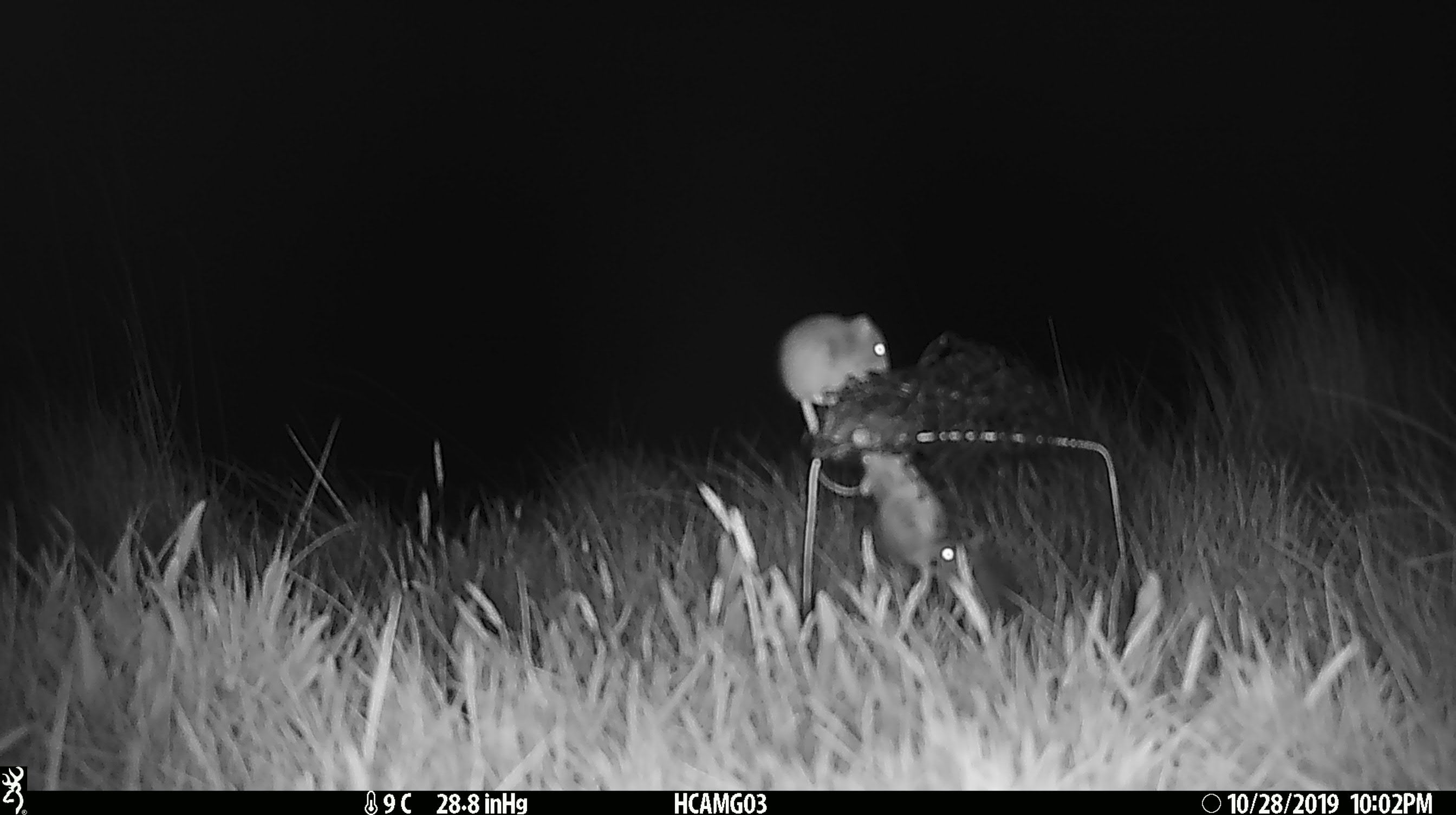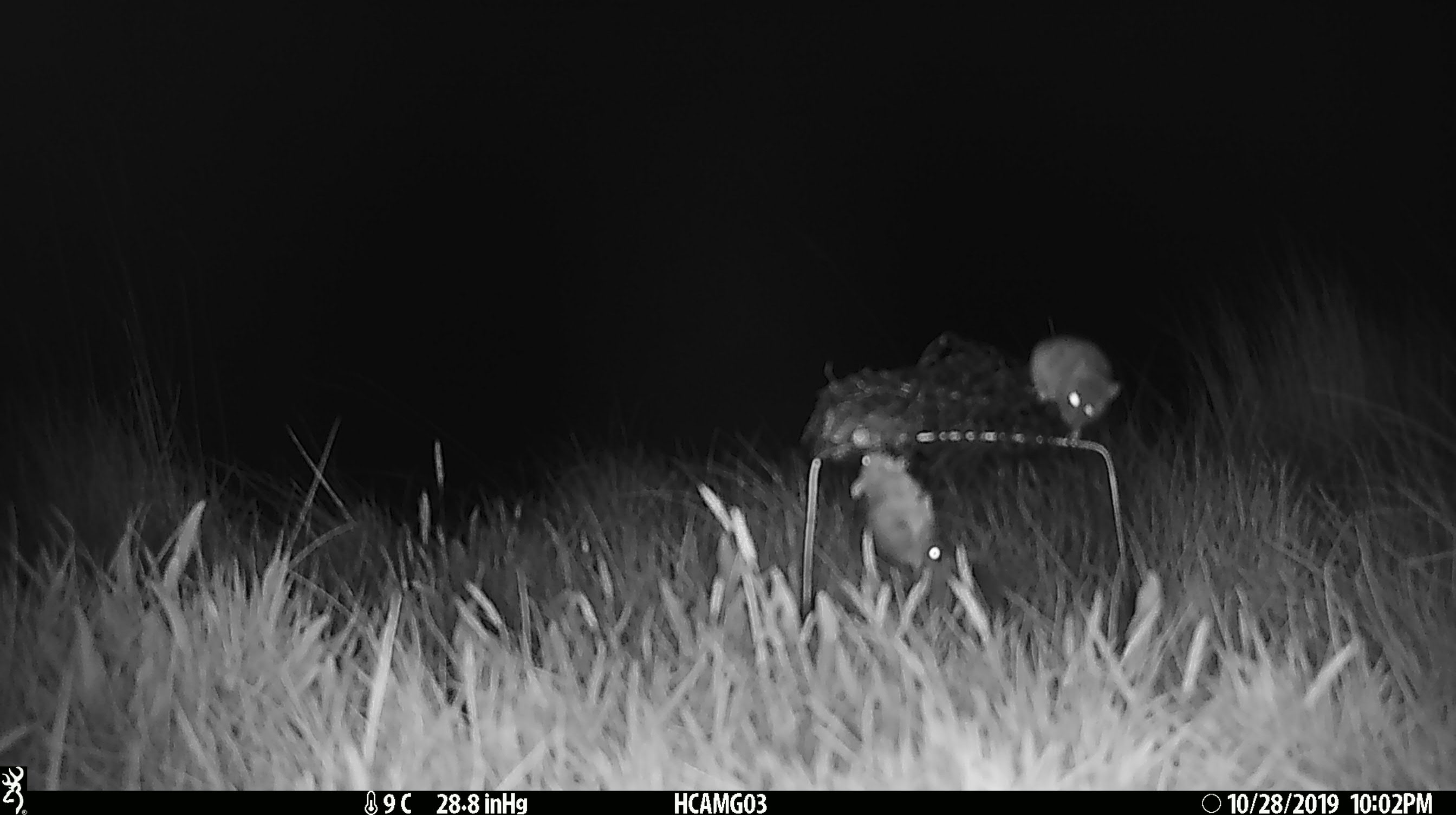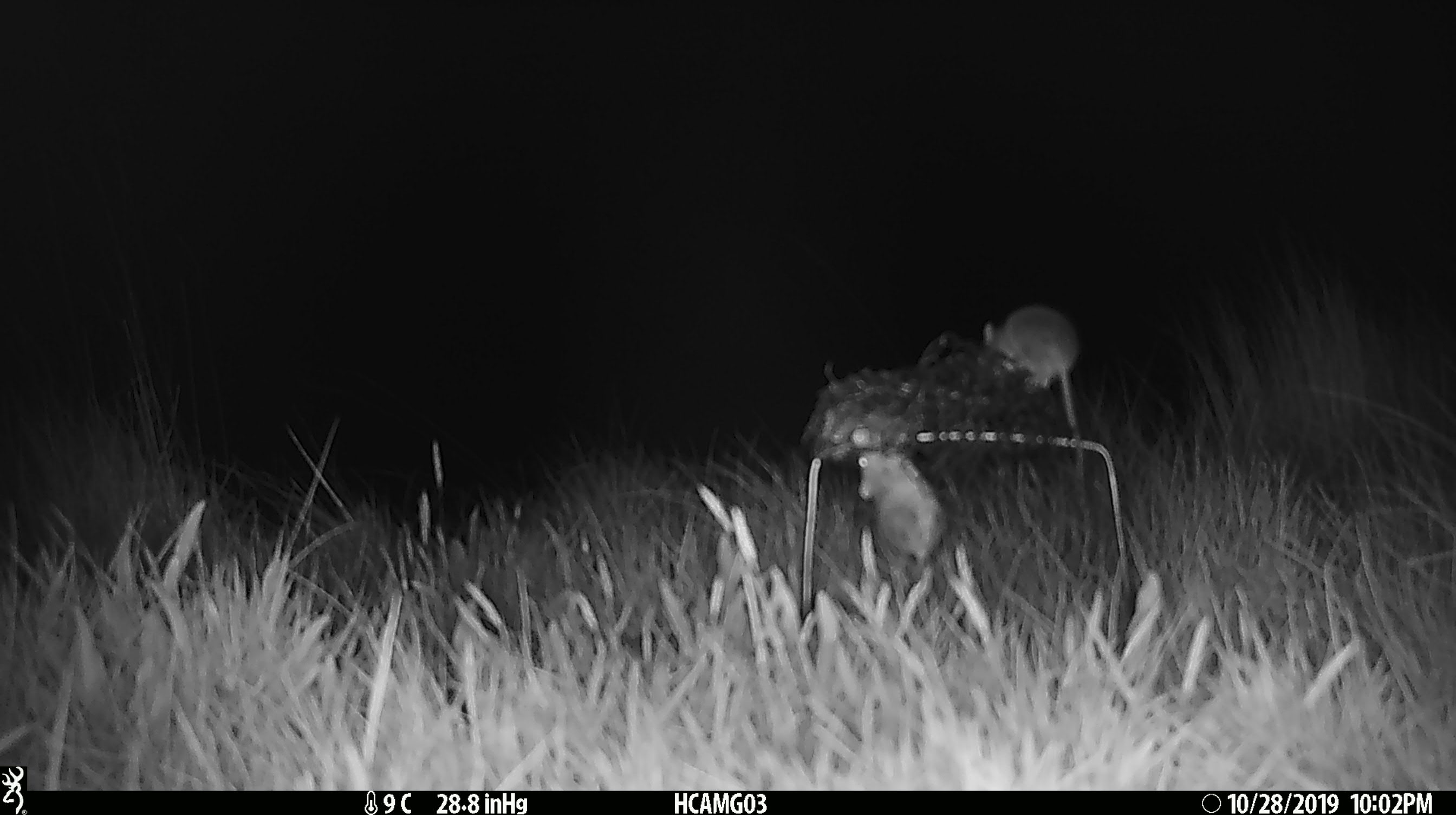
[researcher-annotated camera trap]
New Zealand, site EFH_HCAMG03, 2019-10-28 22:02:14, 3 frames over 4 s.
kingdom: Animalia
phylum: Chordata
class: Mammalia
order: Rodentia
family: Muridae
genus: Mus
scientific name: Mus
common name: mouse